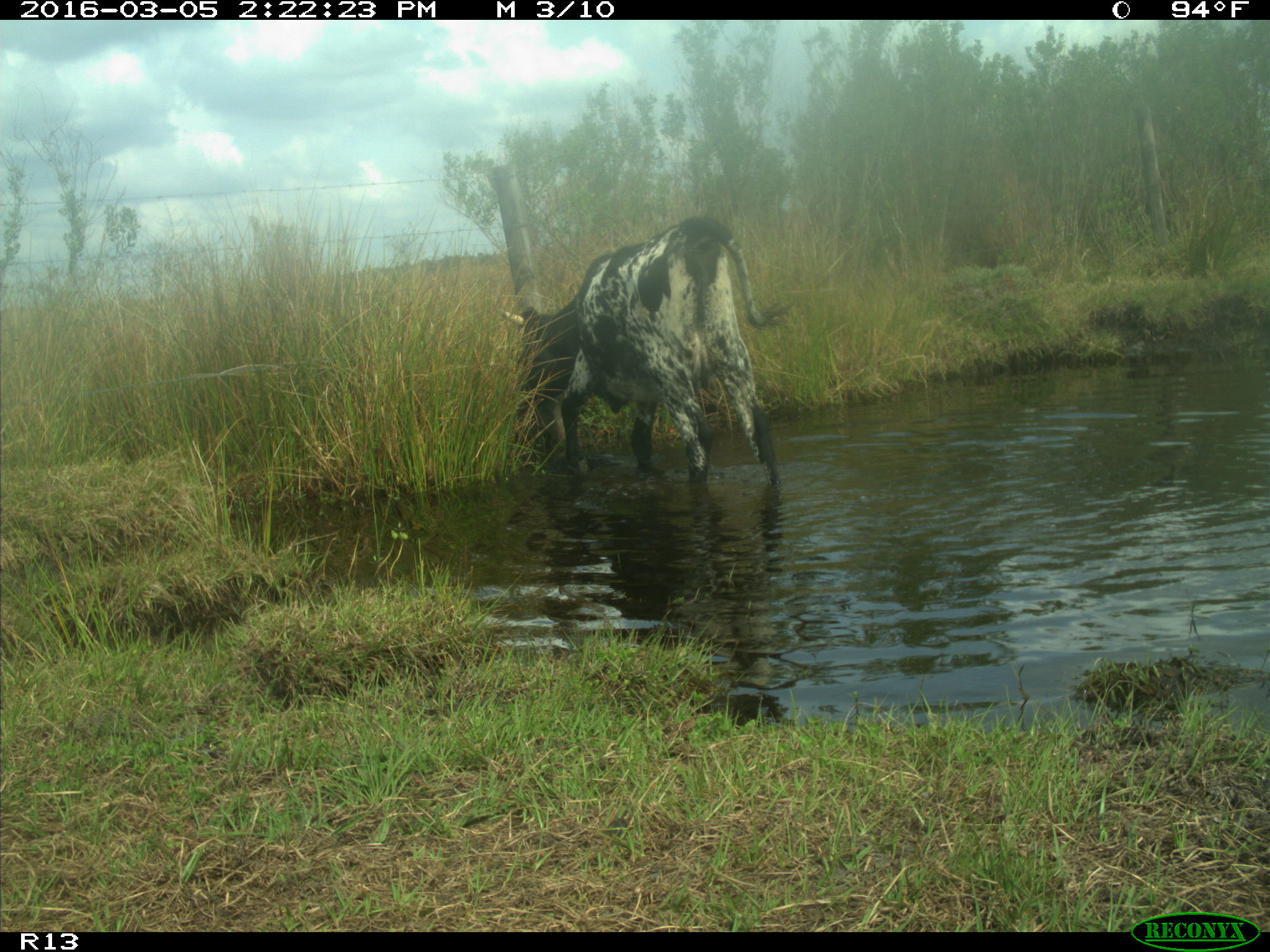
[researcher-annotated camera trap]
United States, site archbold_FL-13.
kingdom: Animalia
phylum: Chordata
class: Mammalia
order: Artiodactyla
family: Bovidae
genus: Bos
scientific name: Bos taurus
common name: domestic cow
Bos taurus (domestic cow).